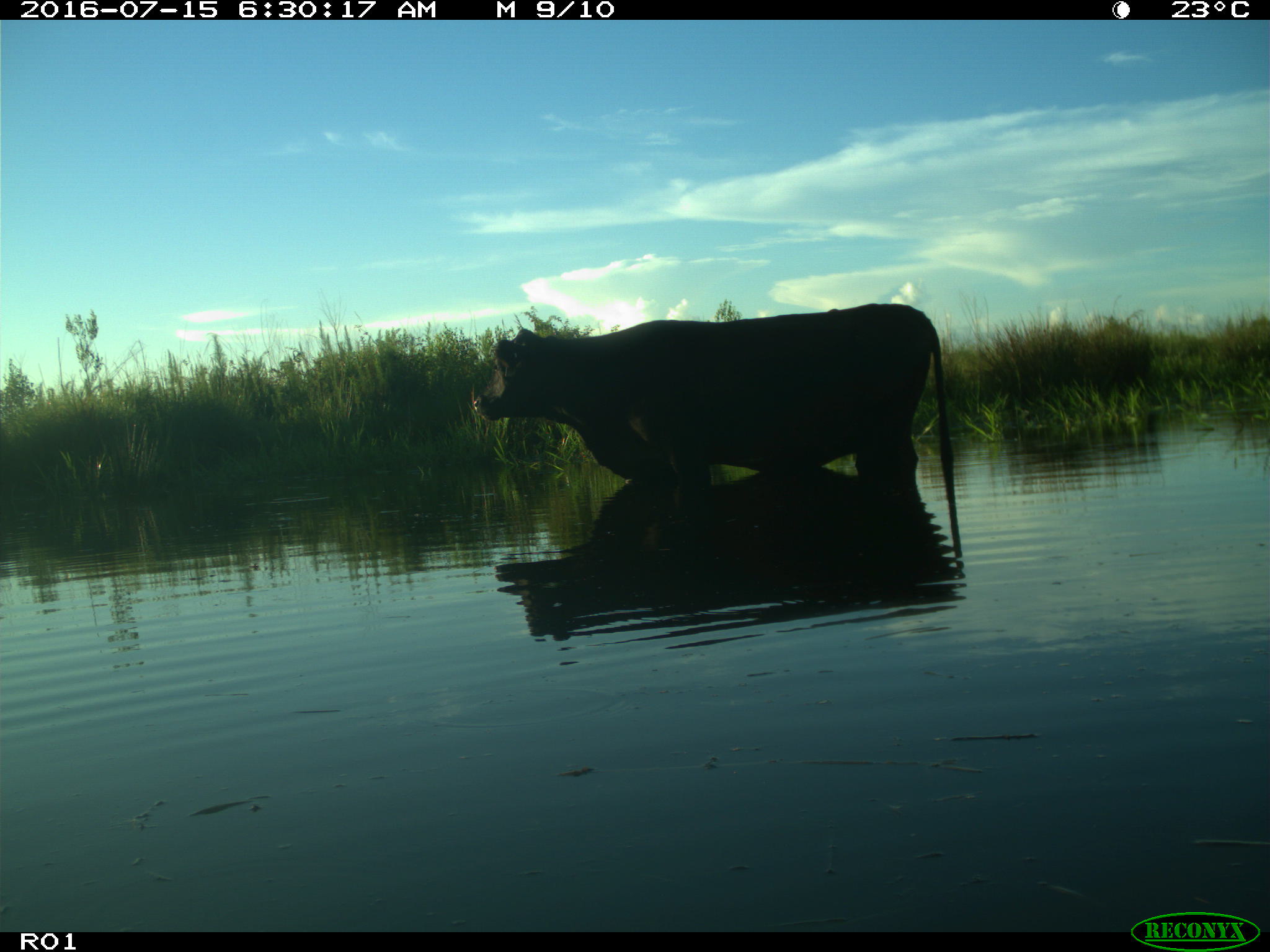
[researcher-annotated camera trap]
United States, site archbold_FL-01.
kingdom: Animalia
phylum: Chordata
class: Mammalia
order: Artiodactyla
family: Bovidae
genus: Bos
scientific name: Bos taurus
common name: domestic cow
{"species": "Bos taurus (domestic cow)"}